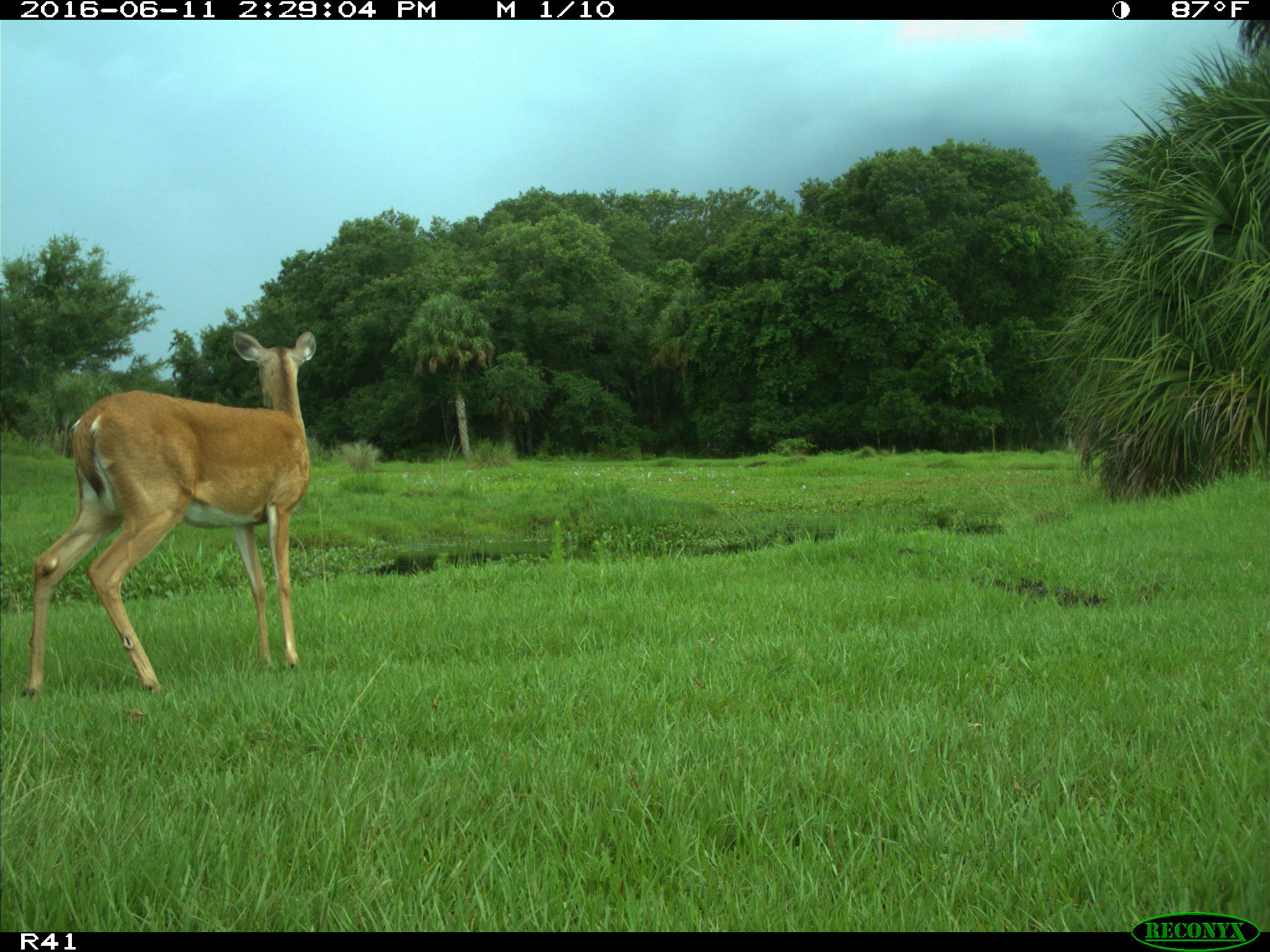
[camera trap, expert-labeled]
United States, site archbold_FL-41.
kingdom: Animalia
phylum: Chordata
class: Mammalia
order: Artiodactyla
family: Cervidae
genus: Odocoileus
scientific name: Odocoileus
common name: deer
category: unidentified deer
Unidentified deer (deer) (Odocoileus).